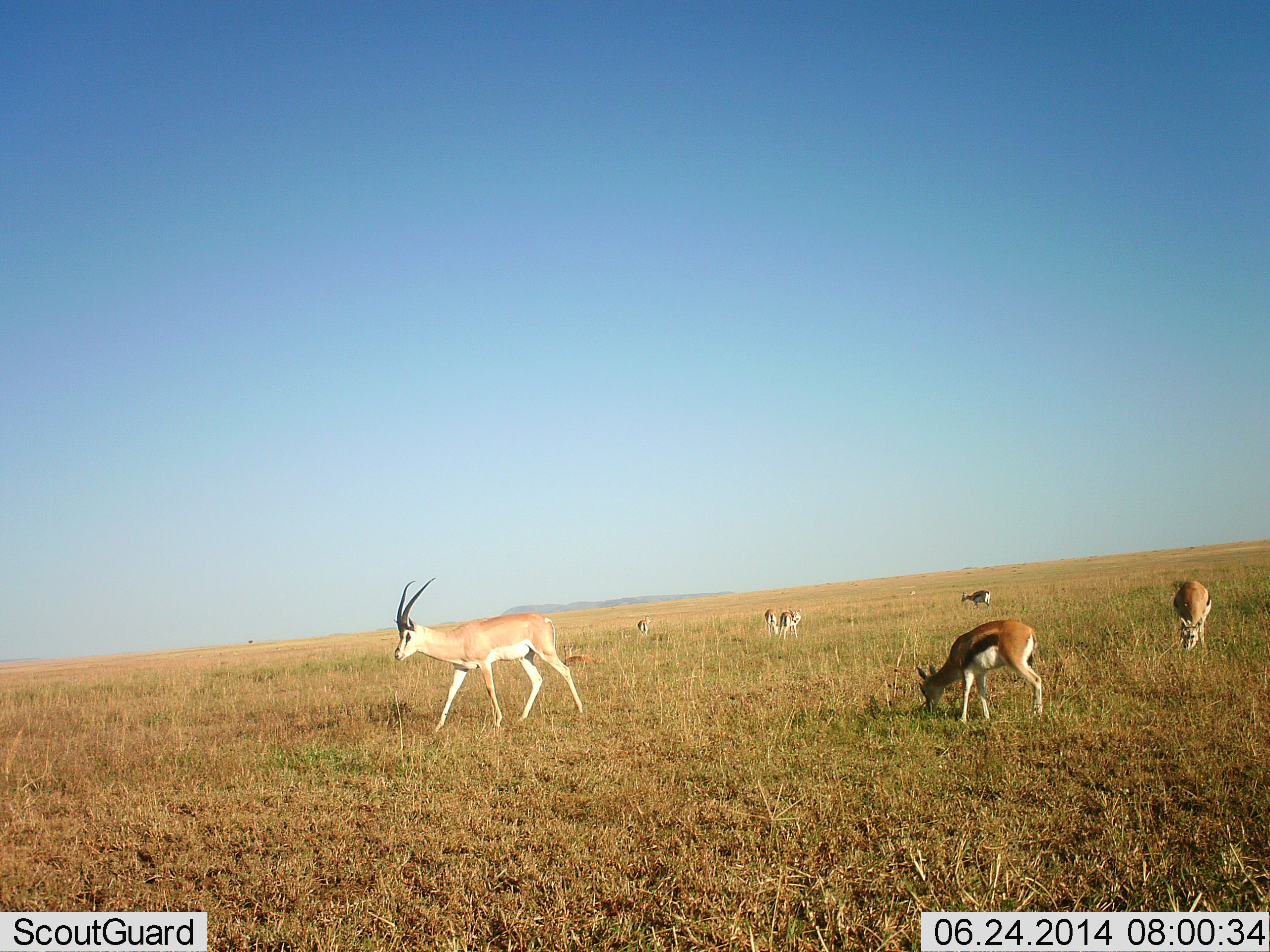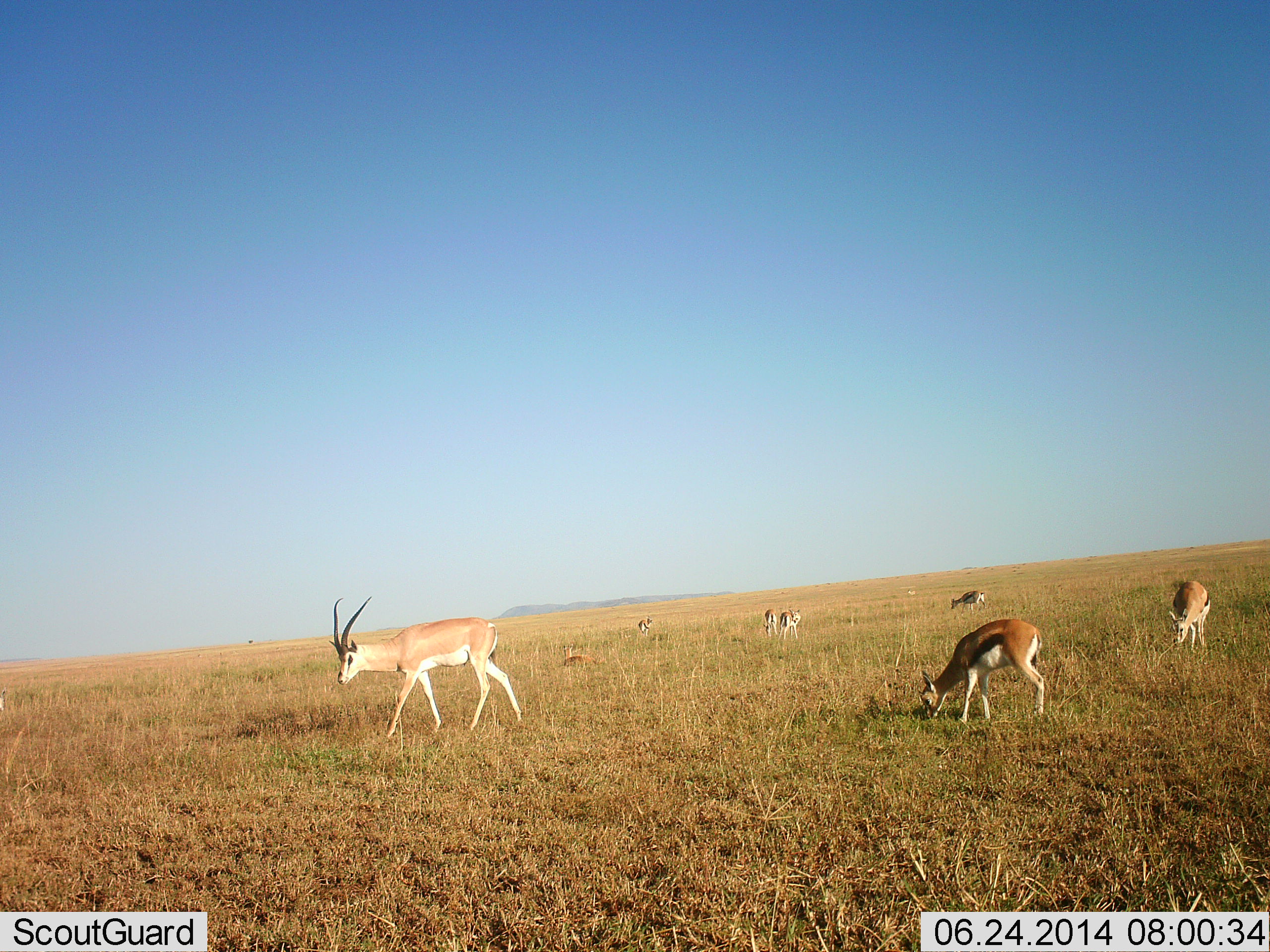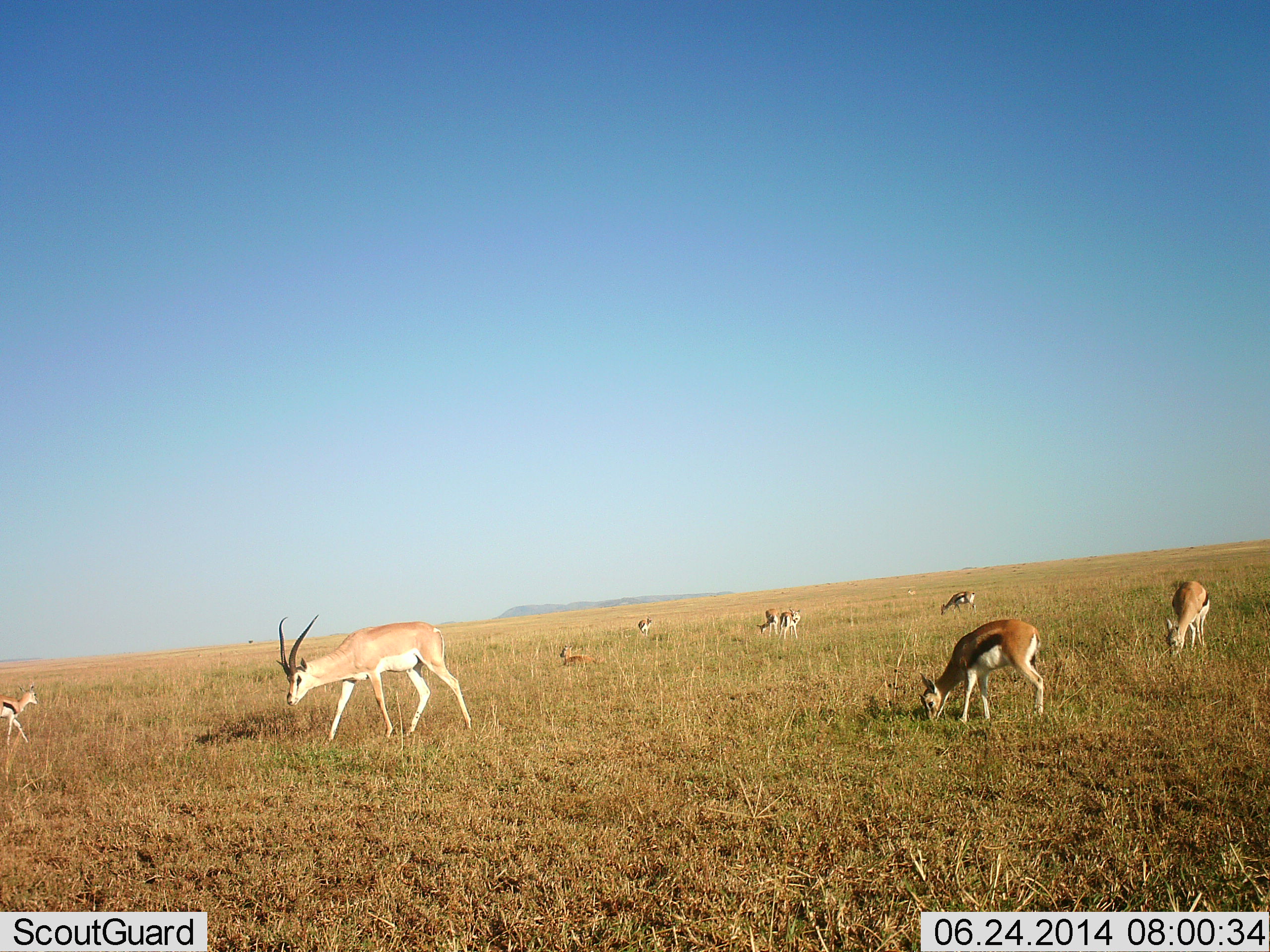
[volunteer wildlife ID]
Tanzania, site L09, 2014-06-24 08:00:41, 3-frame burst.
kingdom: Animalia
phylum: Chordata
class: Mammalia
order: Artiodactyla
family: Bovidae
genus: Nanger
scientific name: Nanger granti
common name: grant's gazelle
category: gazellegrants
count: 1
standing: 54%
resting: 8%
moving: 92%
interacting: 0%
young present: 8%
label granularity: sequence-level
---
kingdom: Animalia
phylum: Chordata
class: Mammalia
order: Artiodactyla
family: Bovidae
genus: Eudorcas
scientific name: Eudorcas thomsonii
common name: thomson's gazelle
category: gazellethomsons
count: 6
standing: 53%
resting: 16%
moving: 37%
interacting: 0%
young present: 11%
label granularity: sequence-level